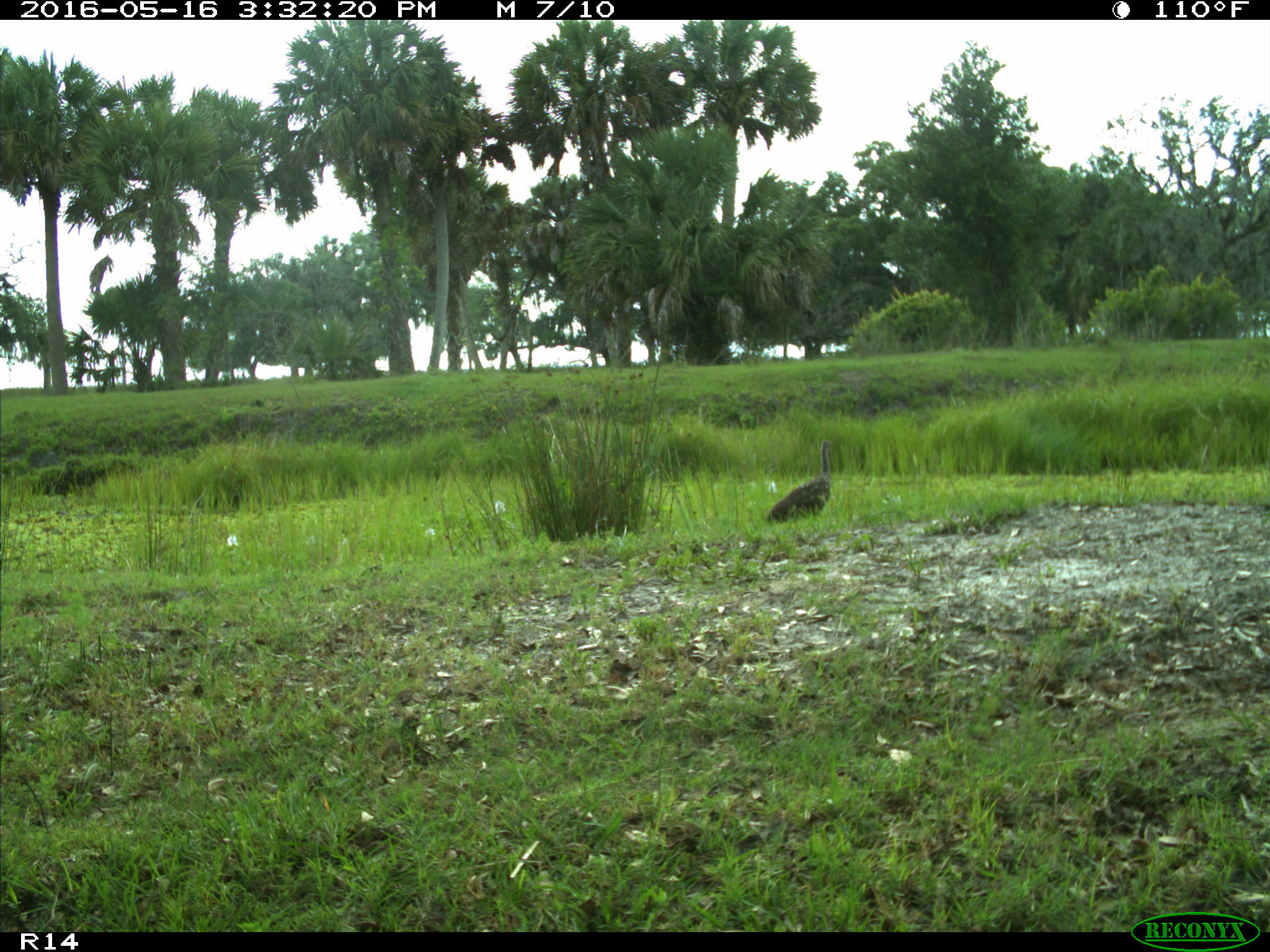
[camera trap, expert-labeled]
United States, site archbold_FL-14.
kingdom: Animalia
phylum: Chordata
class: Aves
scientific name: Aves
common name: birds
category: unidentified bird